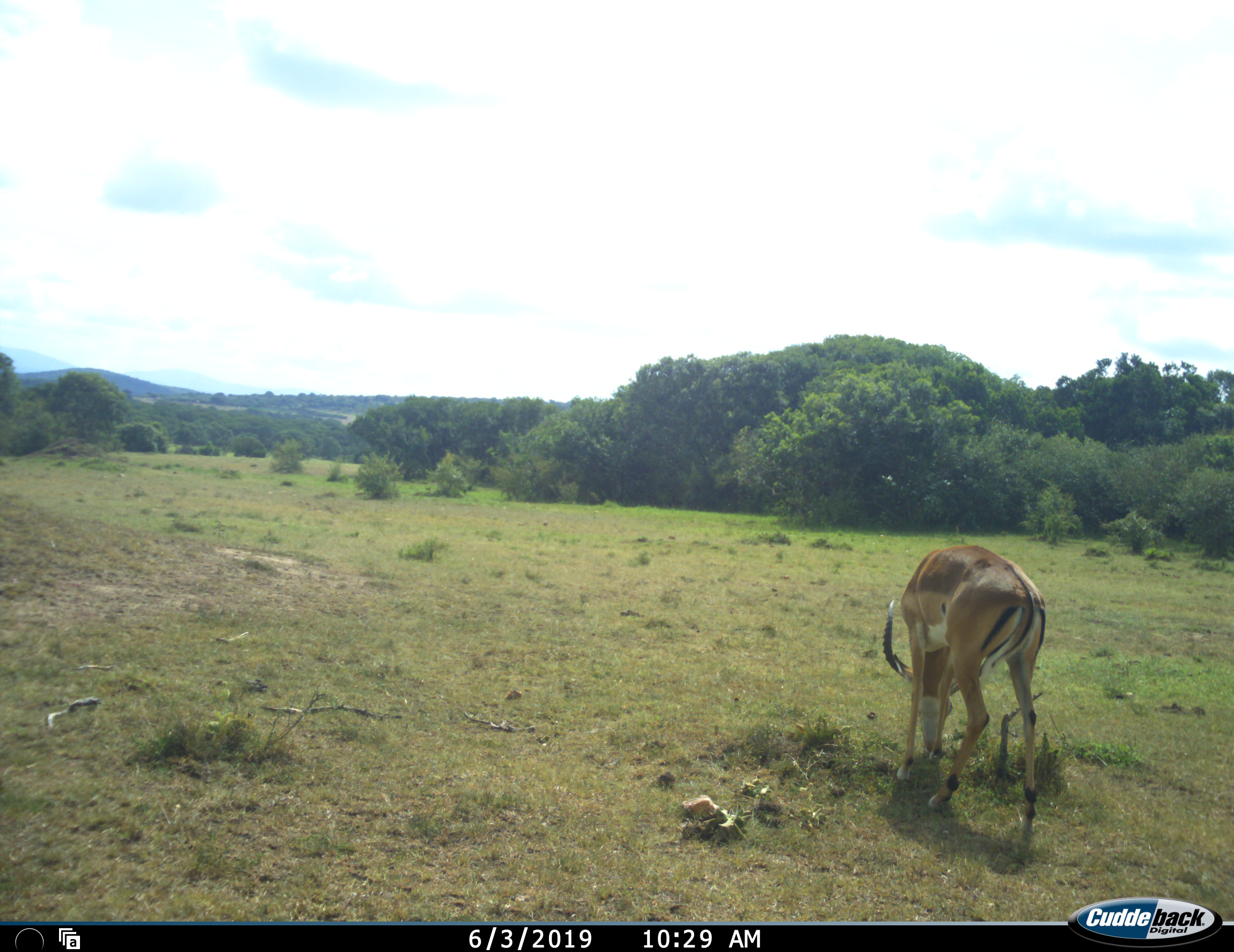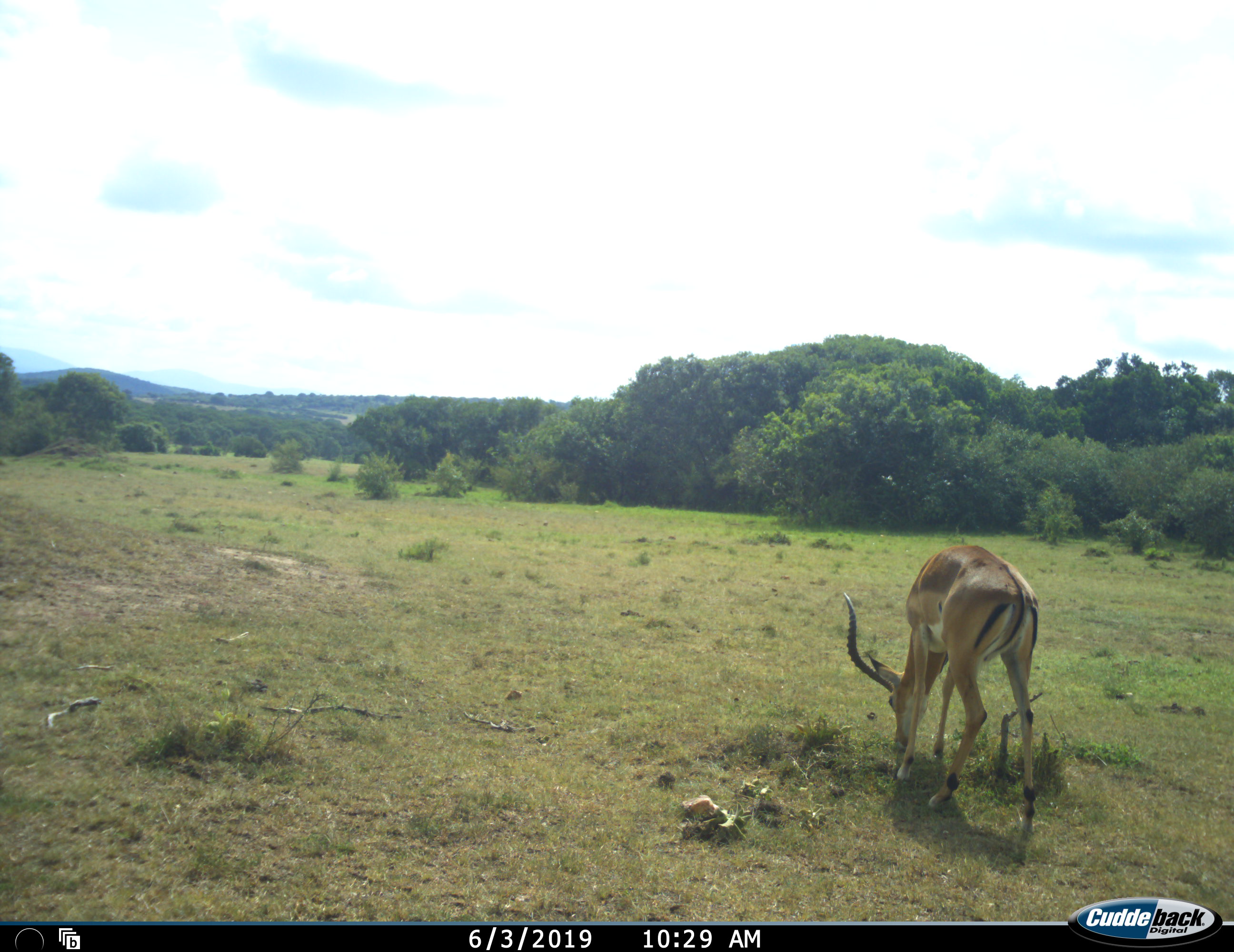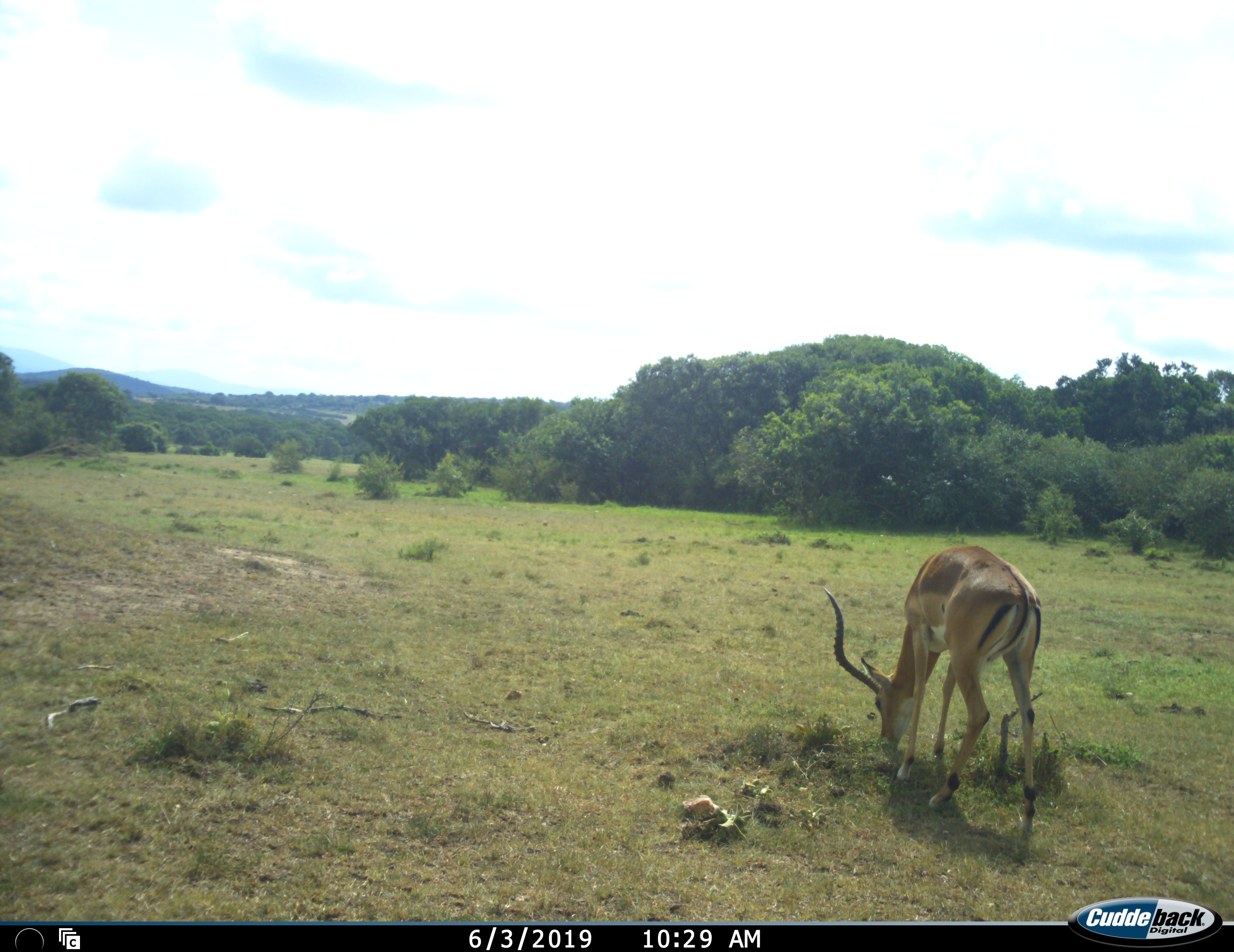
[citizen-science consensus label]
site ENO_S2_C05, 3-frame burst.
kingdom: Animalia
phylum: Chordata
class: Mammalia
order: Artiodactyla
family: Bovidae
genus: Aepyceros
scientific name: Aepyceros melampus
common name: impala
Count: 1.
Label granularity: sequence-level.